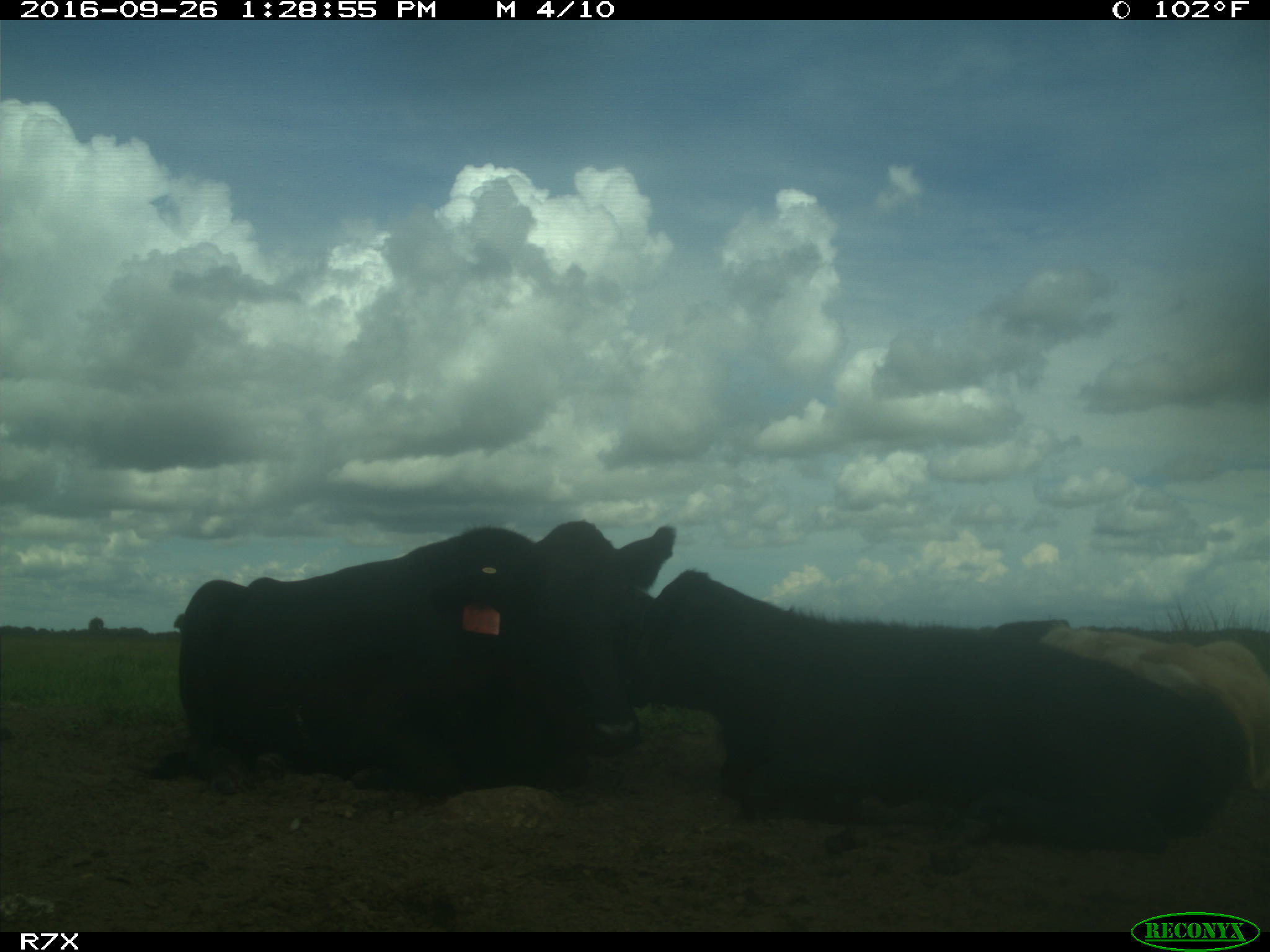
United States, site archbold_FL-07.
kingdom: Animalia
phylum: Chordata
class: Mammalia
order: Artiodactyla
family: Bovidae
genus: Bos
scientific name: Bos taurus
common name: domestic cow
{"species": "Bos taurus (domestic cow)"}